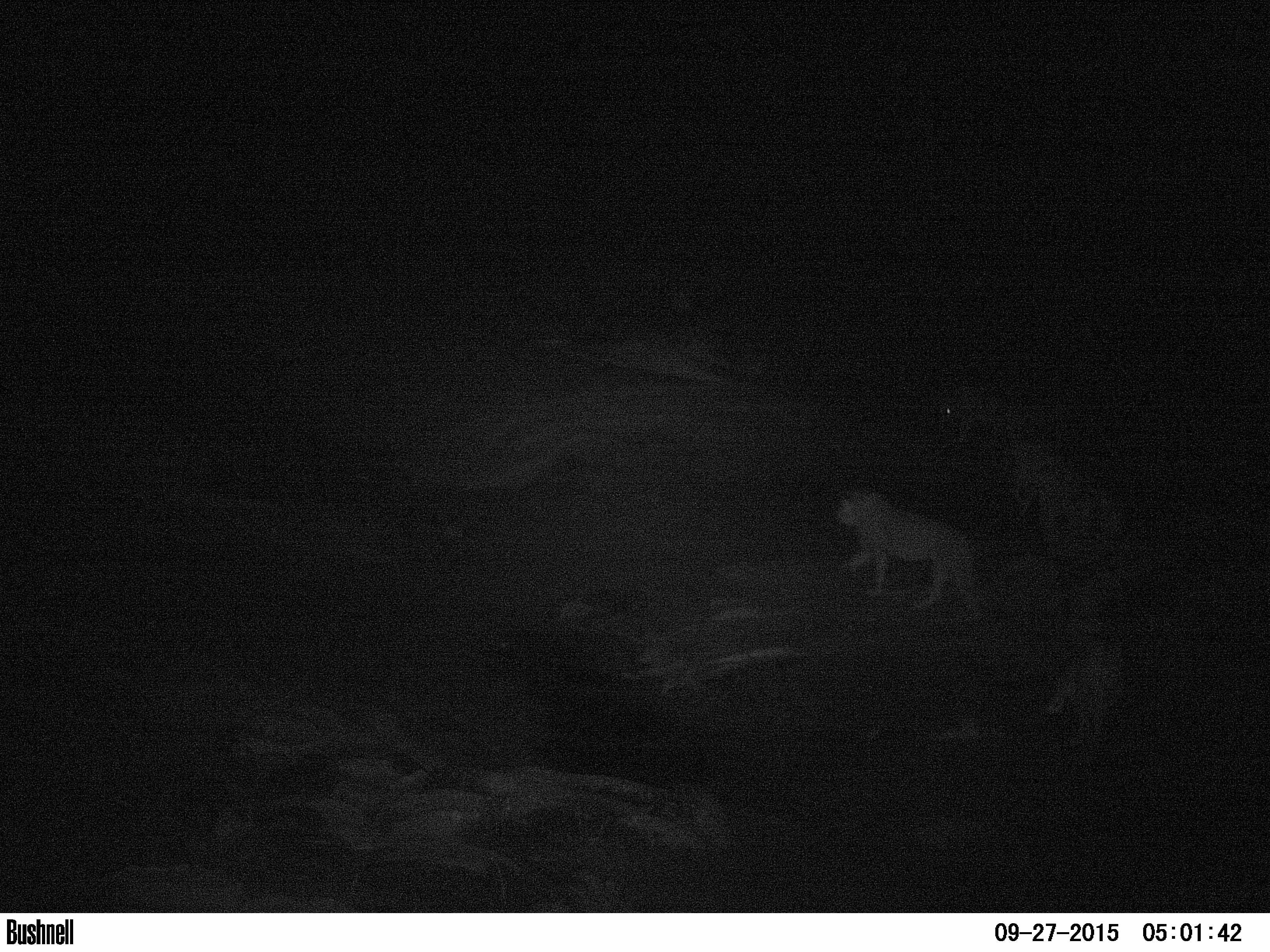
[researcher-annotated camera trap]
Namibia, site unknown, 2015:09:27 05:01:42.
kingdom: Animalia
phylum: Chordata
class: Mammalia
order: Carnivora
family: Felidae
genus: Panthera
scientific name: Panthera leo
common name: lion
Panthera leo (lion).